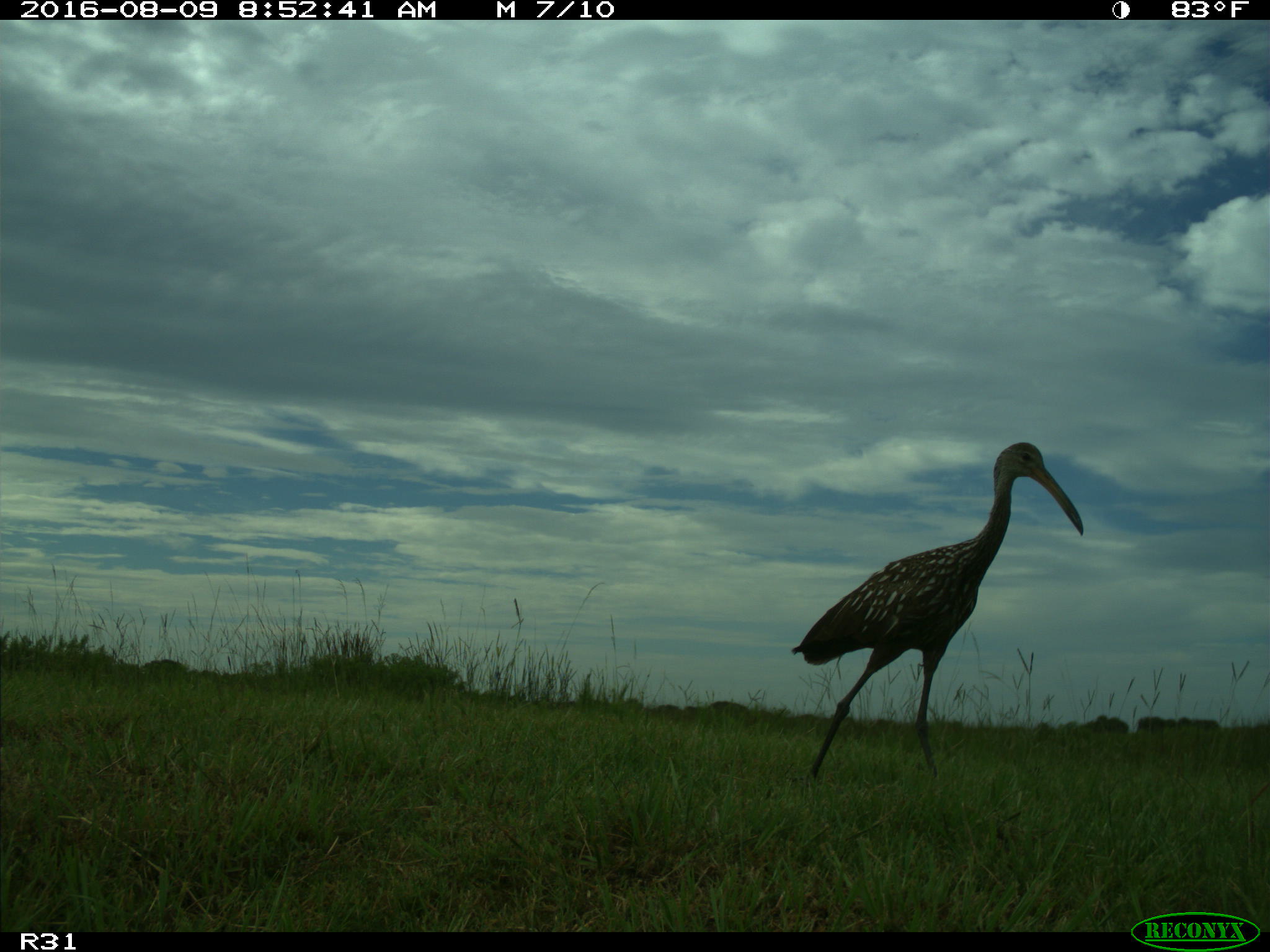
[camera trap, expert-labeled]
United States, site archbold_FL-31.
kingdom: Animalia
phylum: Chordata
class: Aves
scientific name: Aves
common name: birds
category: unidentified bird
Unidentified bird (birds) (Aves).